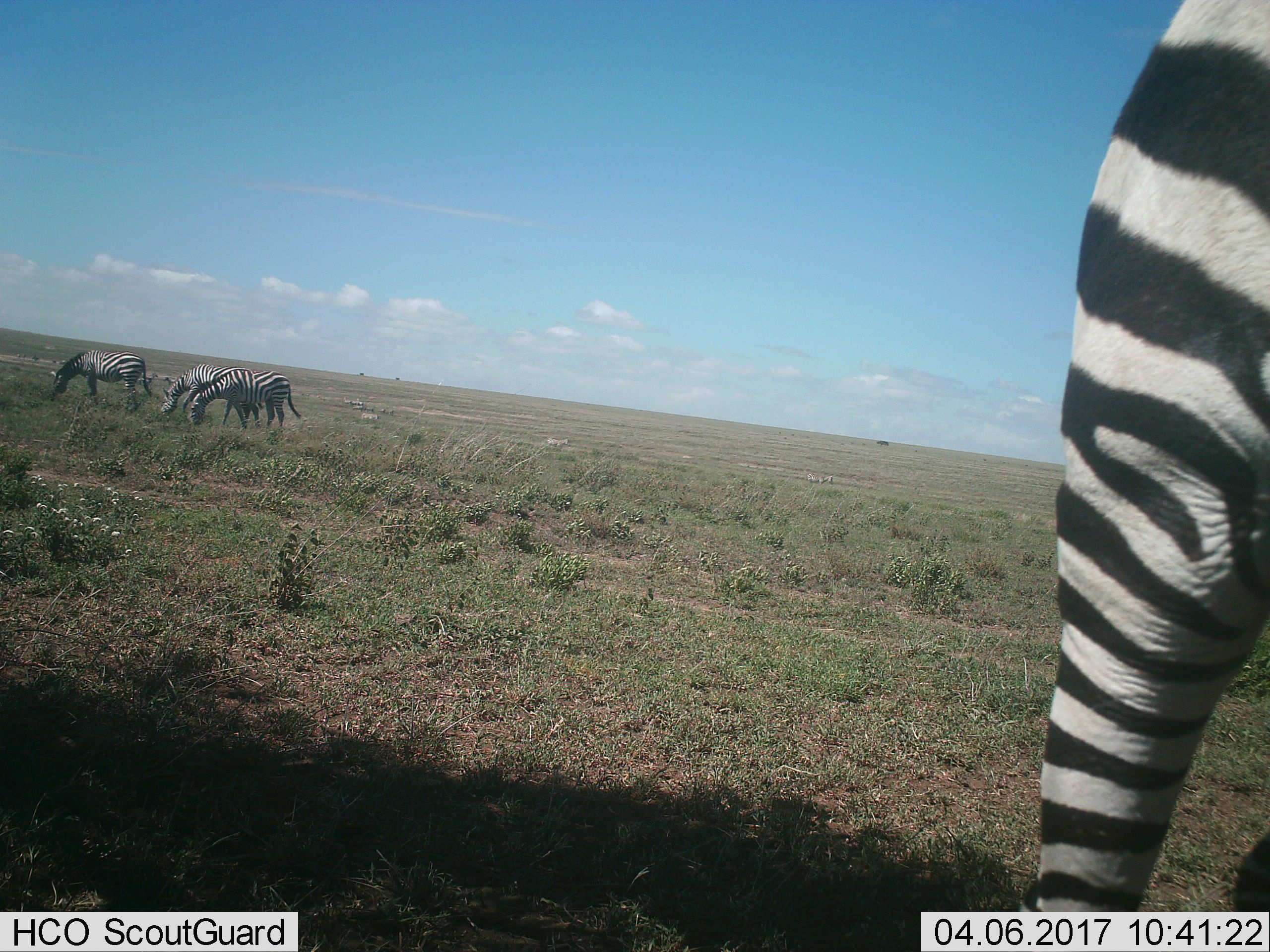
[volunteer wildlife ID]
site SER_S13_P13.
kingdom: Animalia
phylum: Chordata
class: Mammalia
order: Perissodactyla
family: Equidae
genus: Equus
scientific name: Equus quagga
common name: plains zebra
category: zebraplains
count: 6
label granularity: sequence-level